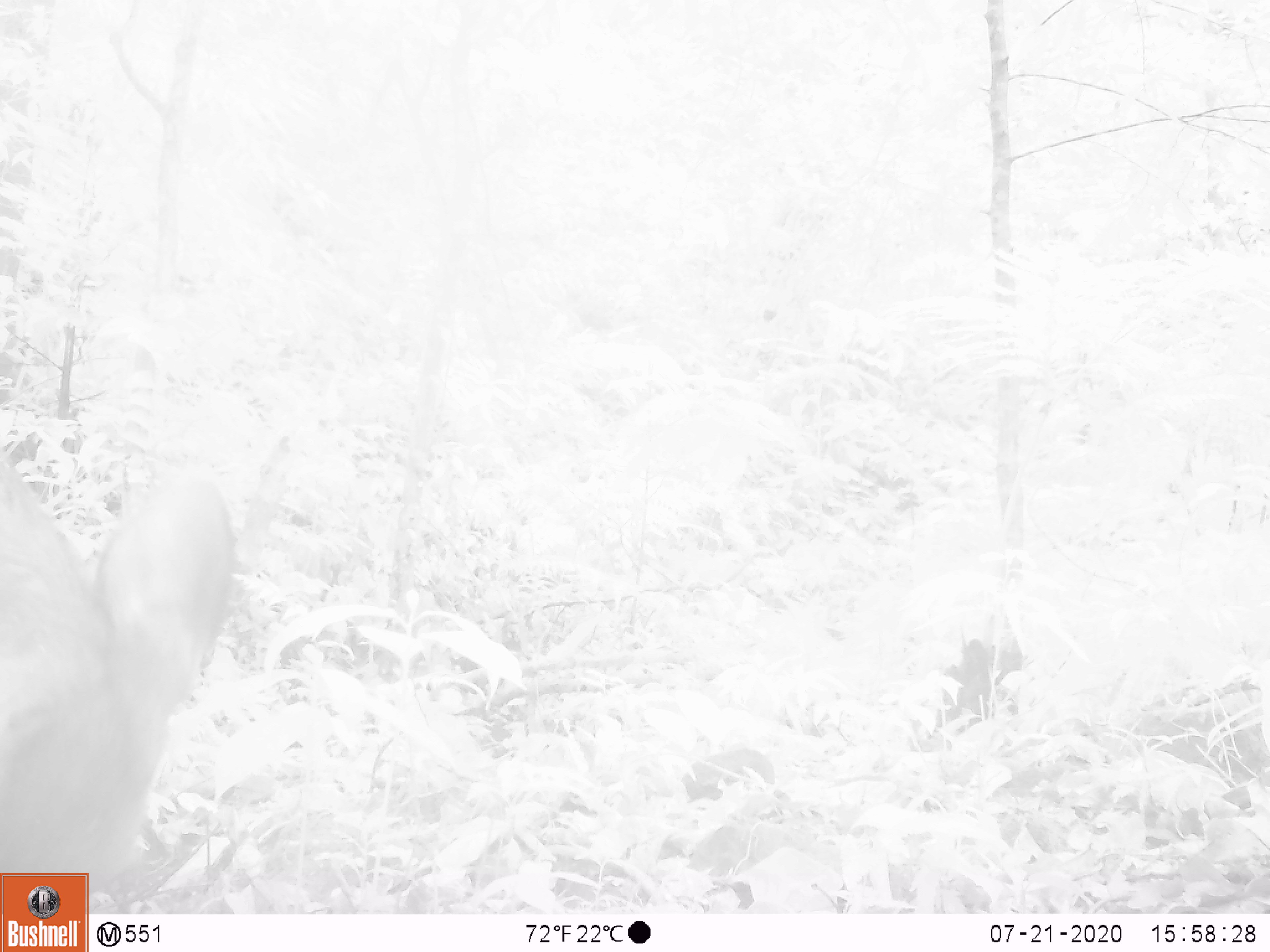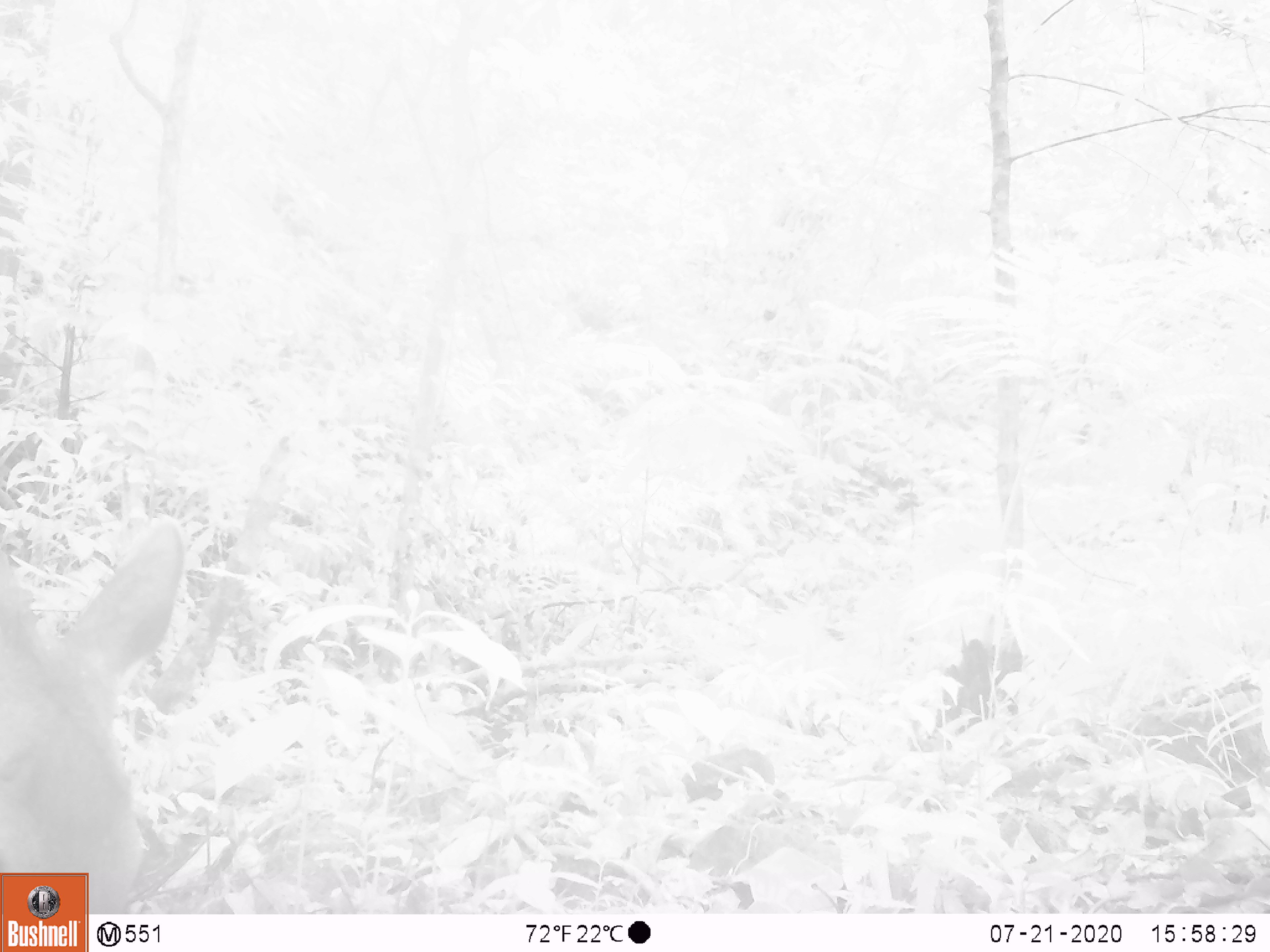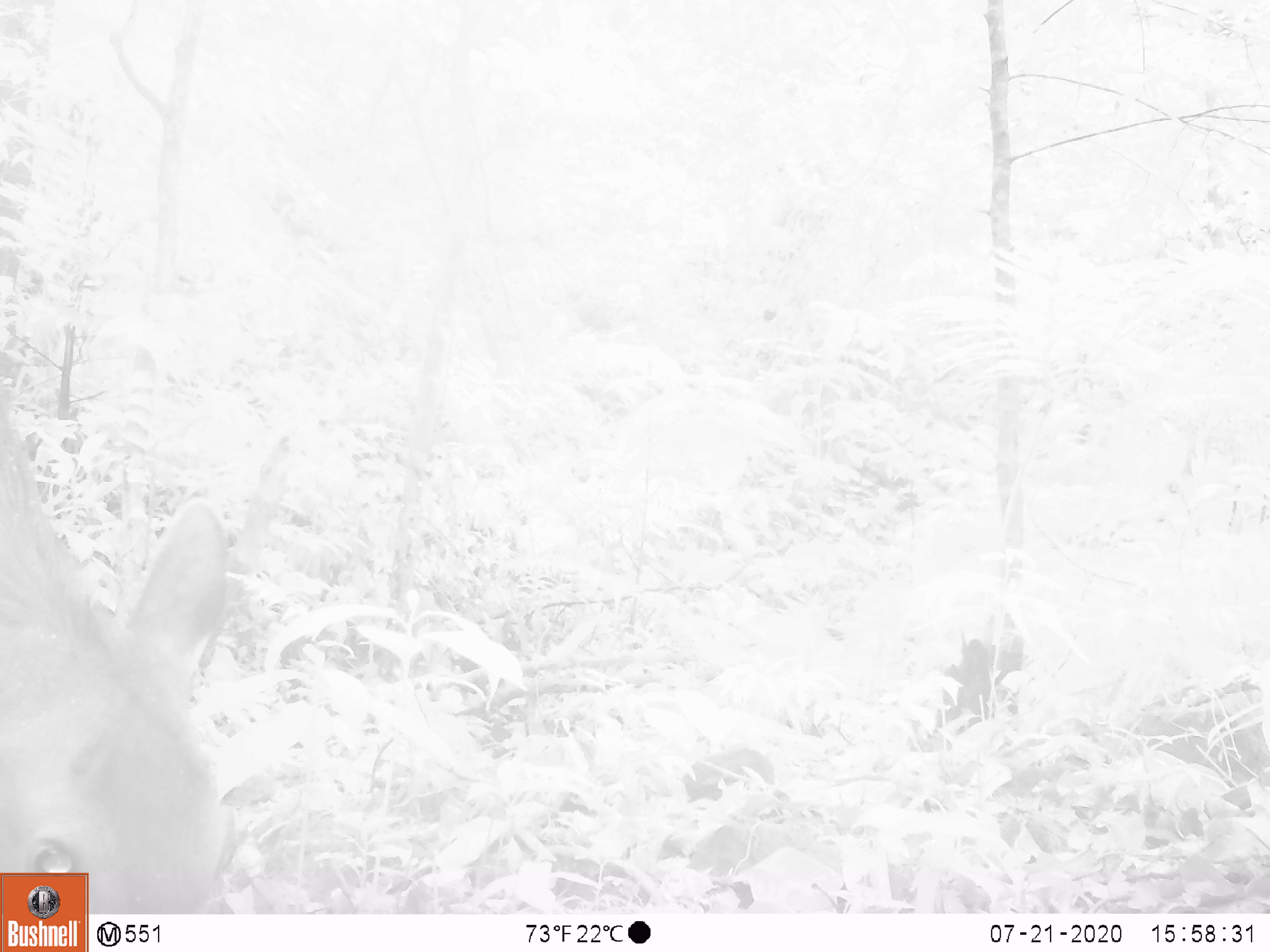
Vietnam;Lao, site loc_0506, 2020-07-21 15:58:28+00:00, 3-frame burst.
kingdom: Animalia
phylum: Chordata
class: Mammalia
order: Artiodactyla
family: Cervidae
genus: Rusa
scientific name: Rusa unicolor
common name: sambar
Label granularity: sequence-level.